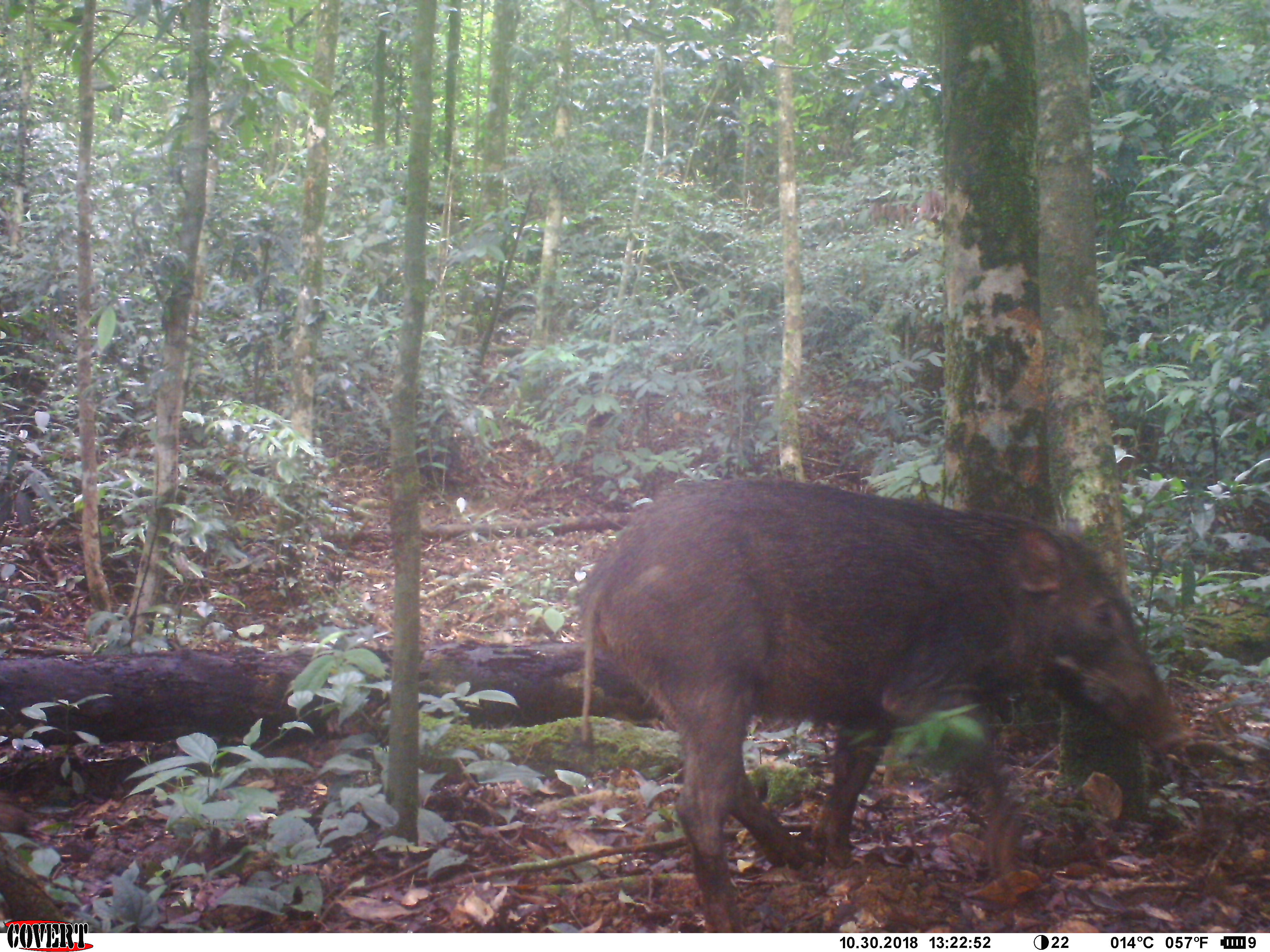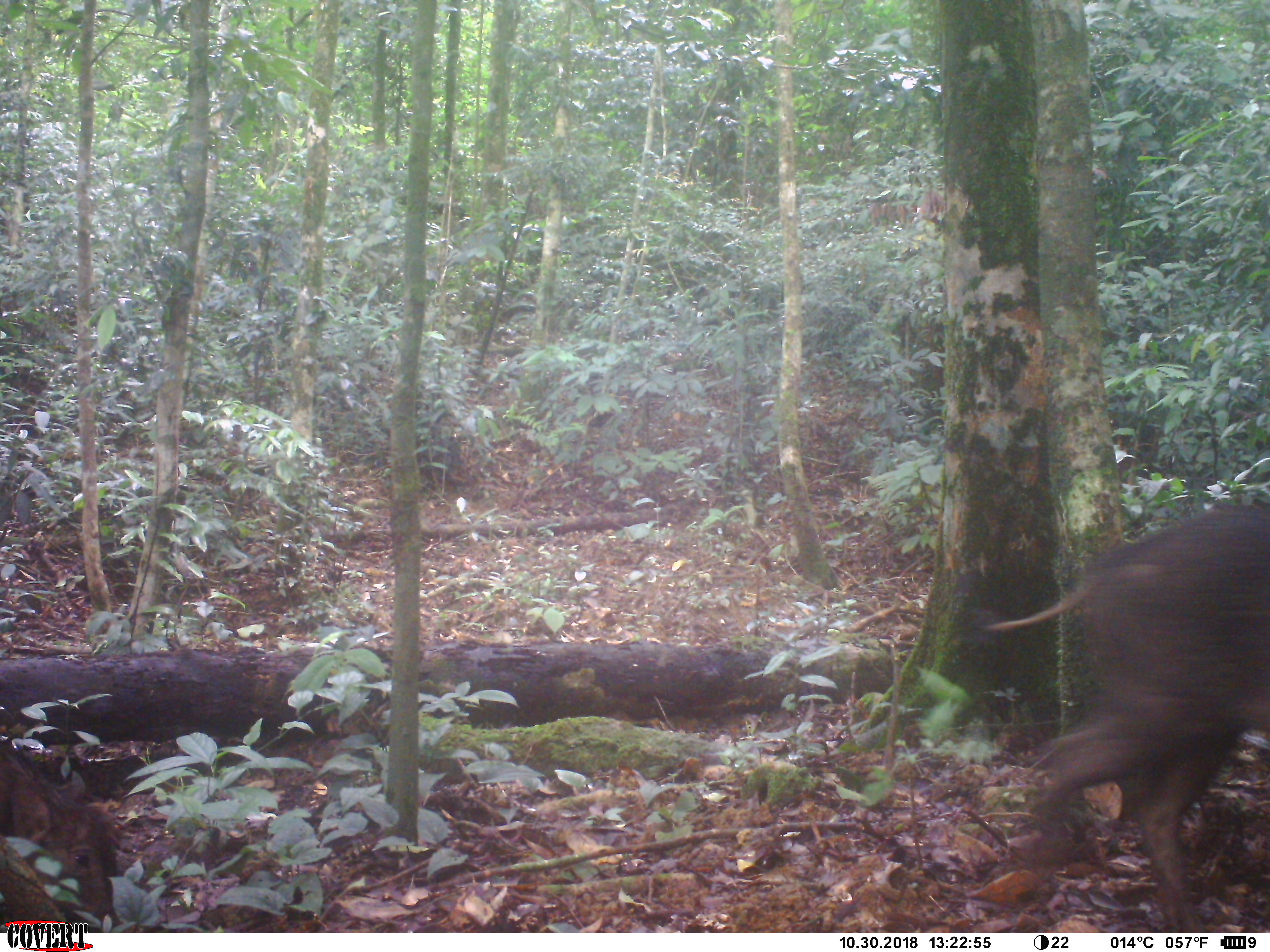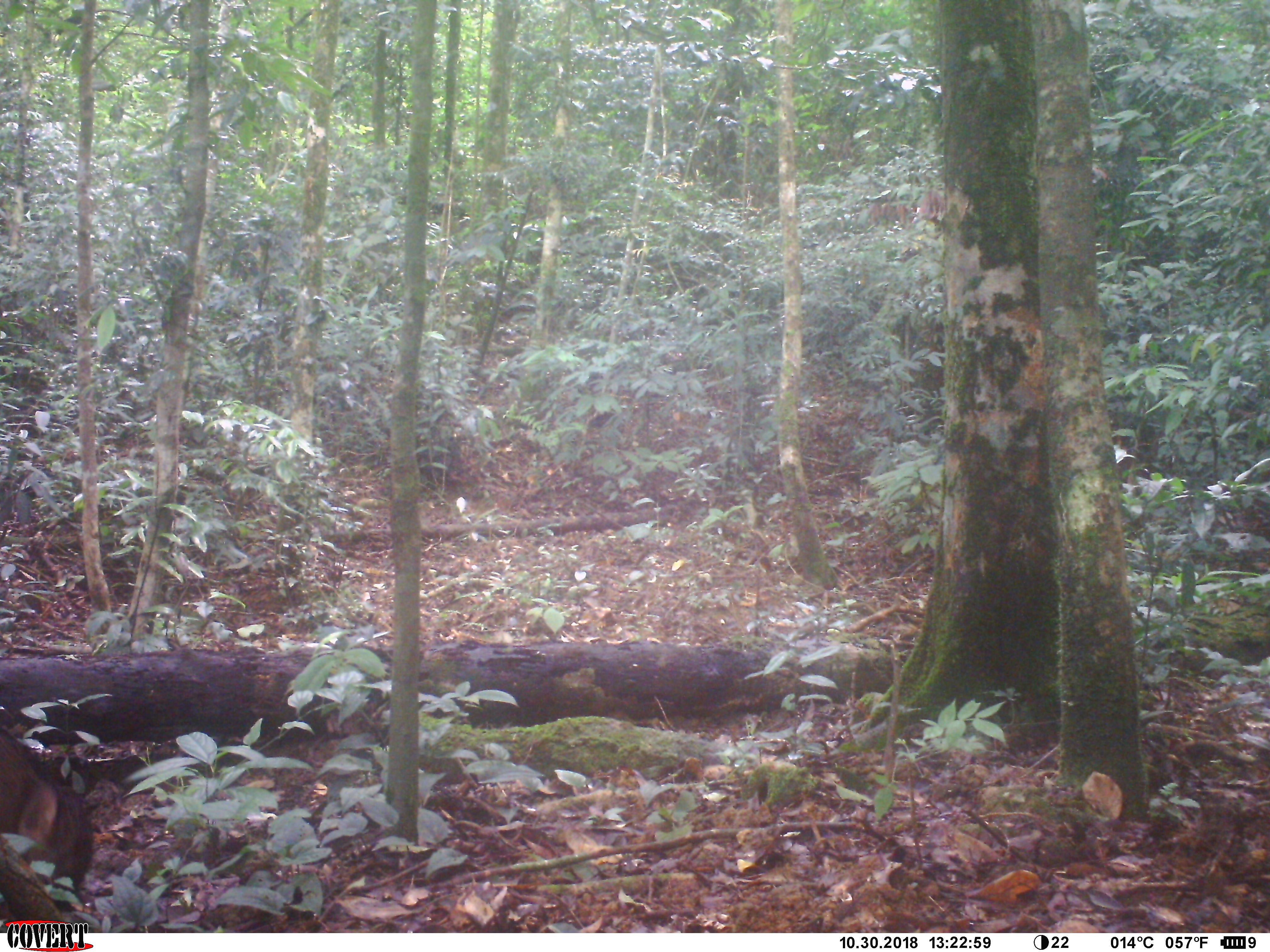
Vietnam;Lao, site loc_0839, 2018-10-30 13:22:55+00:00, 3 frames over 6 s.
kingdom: Animalia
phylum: Chordata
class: Mammalia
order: Artiodactyla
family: Suidae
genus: Sus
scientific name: Sus scrofa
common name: eurasian wild pig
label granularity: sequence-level